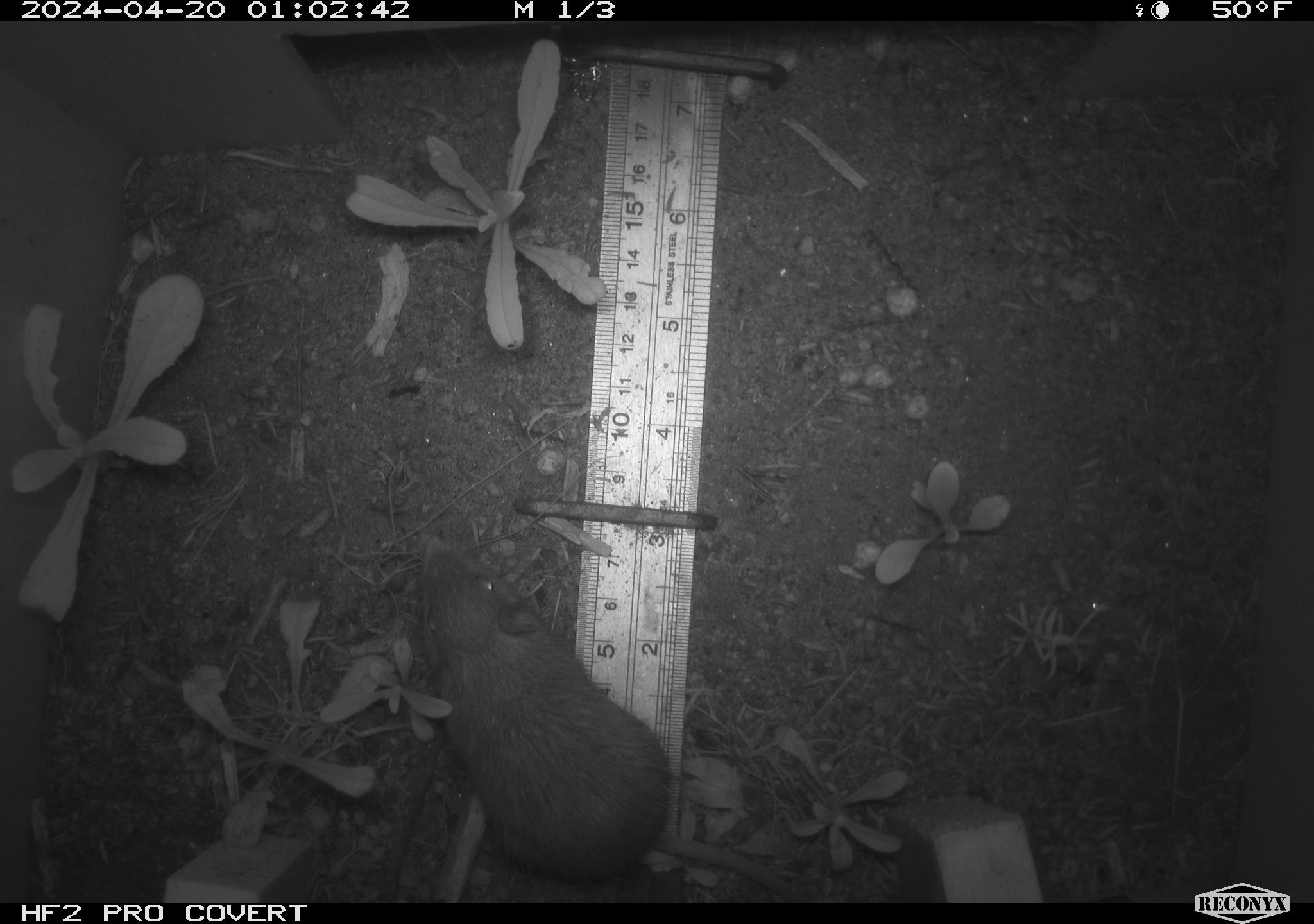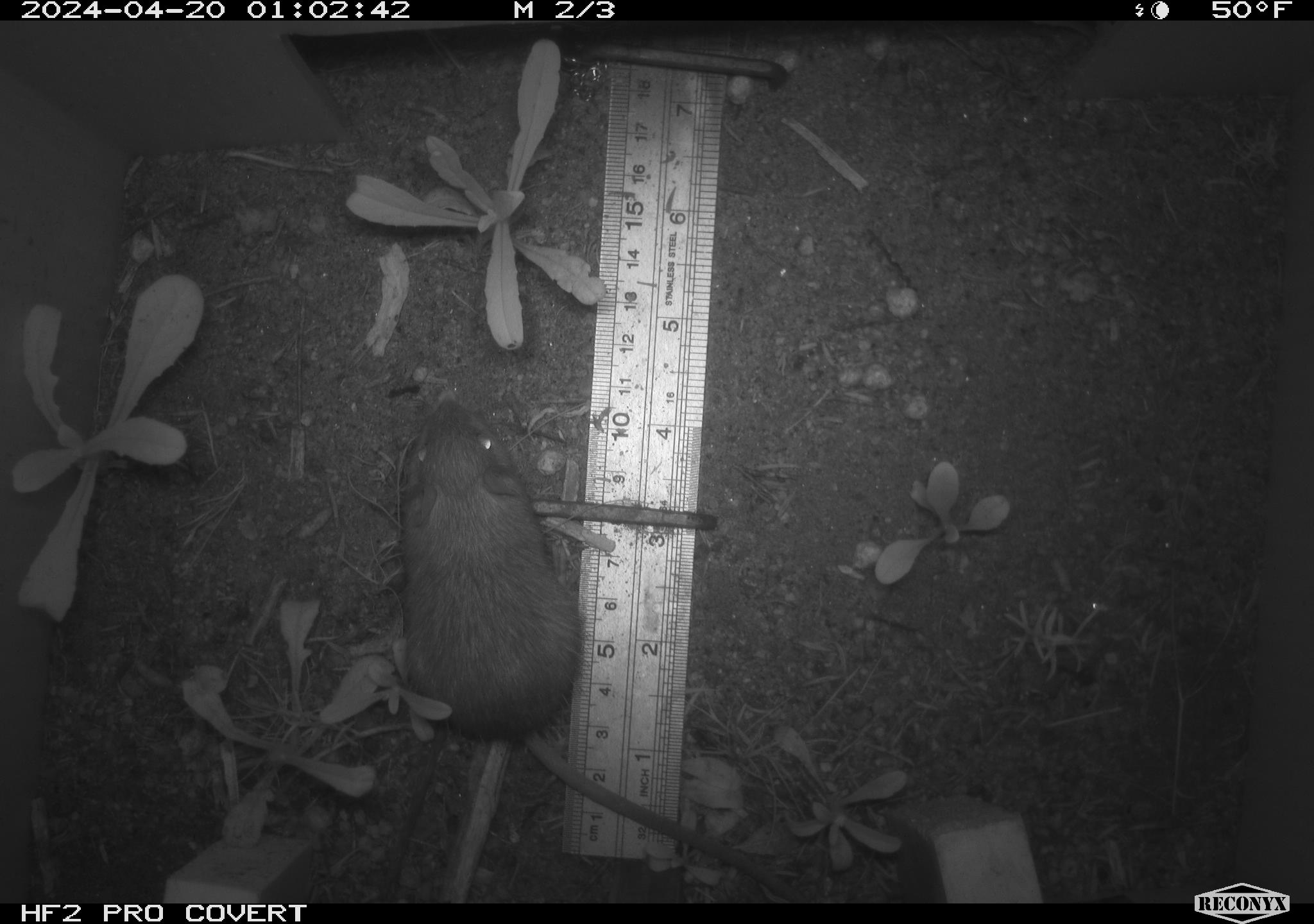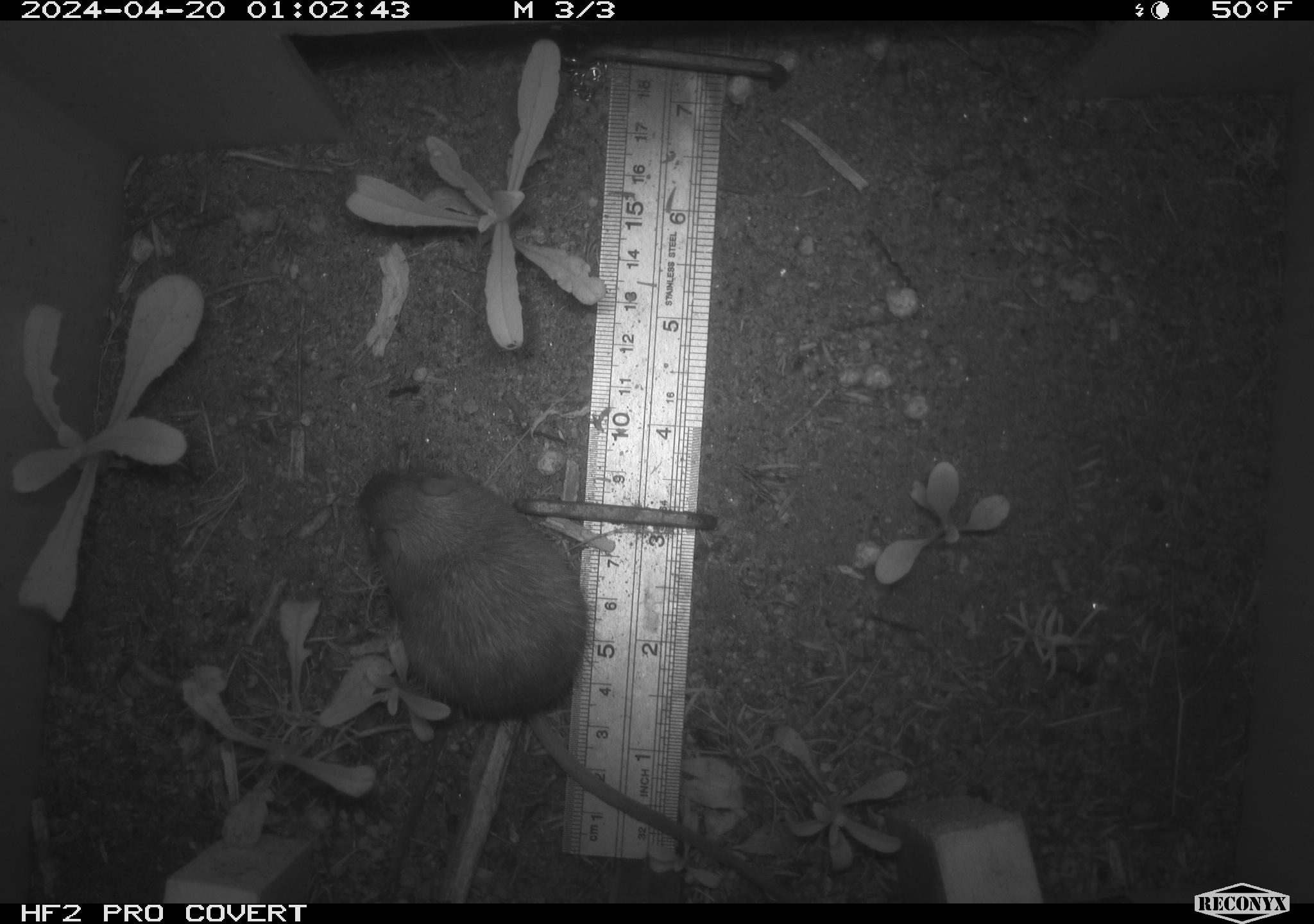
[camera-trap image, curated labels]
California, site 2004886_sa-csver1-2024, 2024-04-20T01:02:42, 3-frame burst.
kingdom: Animalia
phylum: Chordata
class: Mammalia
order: Rodentia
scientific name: Rodentia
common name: rodent